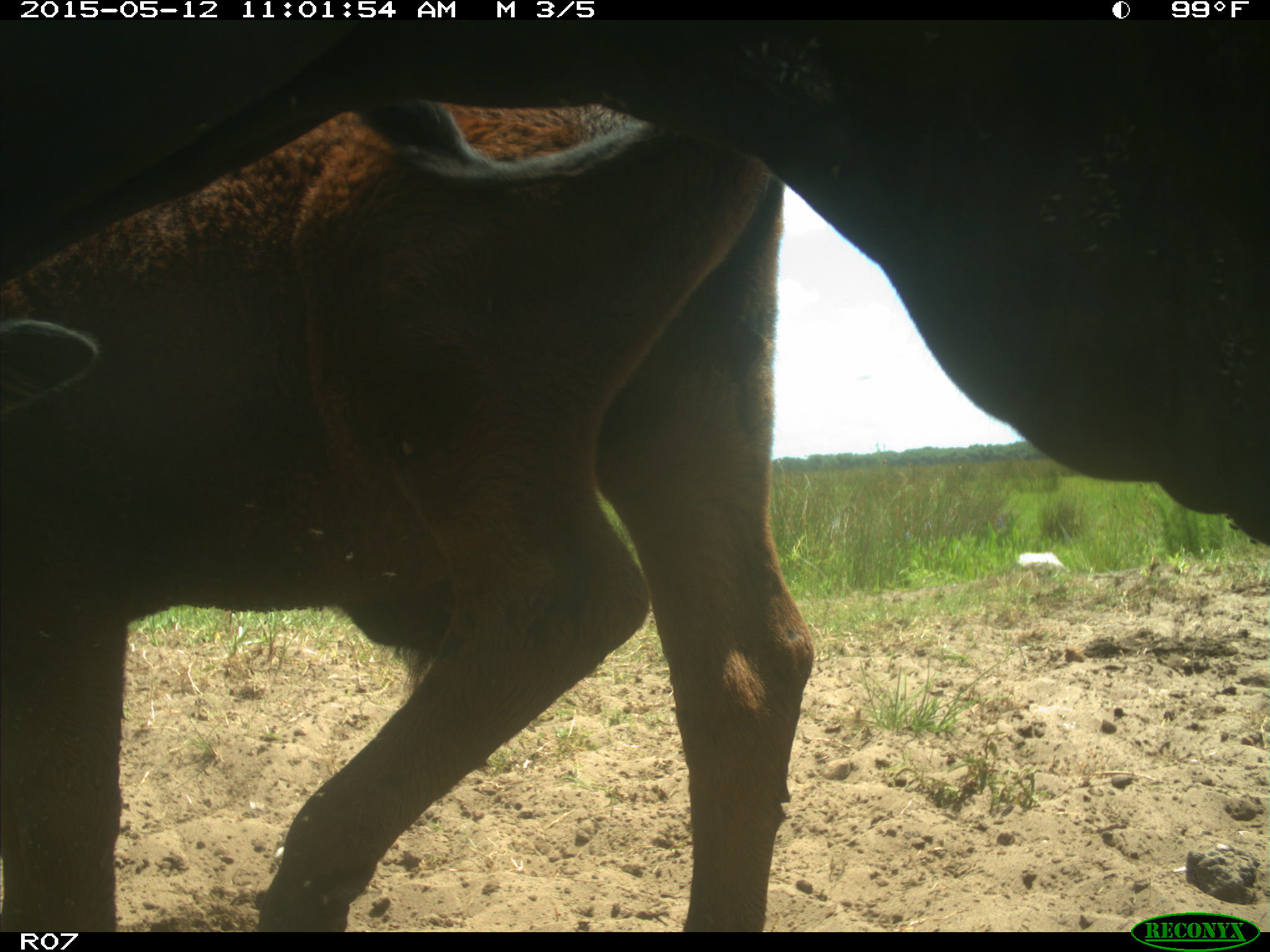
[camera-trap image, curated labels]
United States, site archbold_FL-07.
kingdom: Animalia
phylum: Chordata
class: Mammalia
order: Artiodactyla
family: Bovidae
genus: Bos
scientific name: Bos taurus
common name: domestic cow